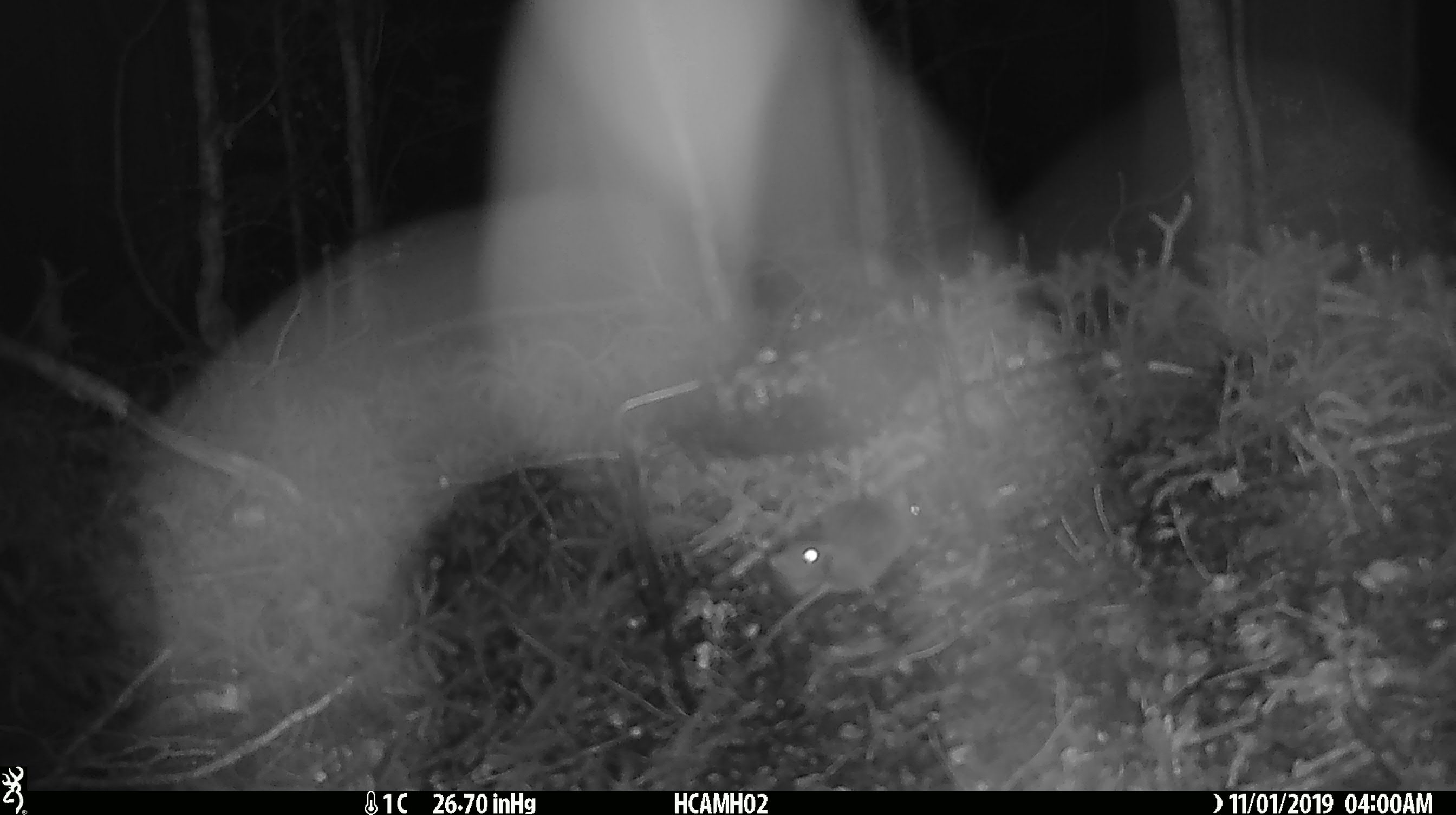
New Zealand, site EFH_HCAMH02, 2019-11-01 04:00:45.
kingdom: Animalia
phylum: Chordata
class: Mammalia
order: Rodentia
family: Muridae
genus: Mus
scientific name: Mus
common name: mouse